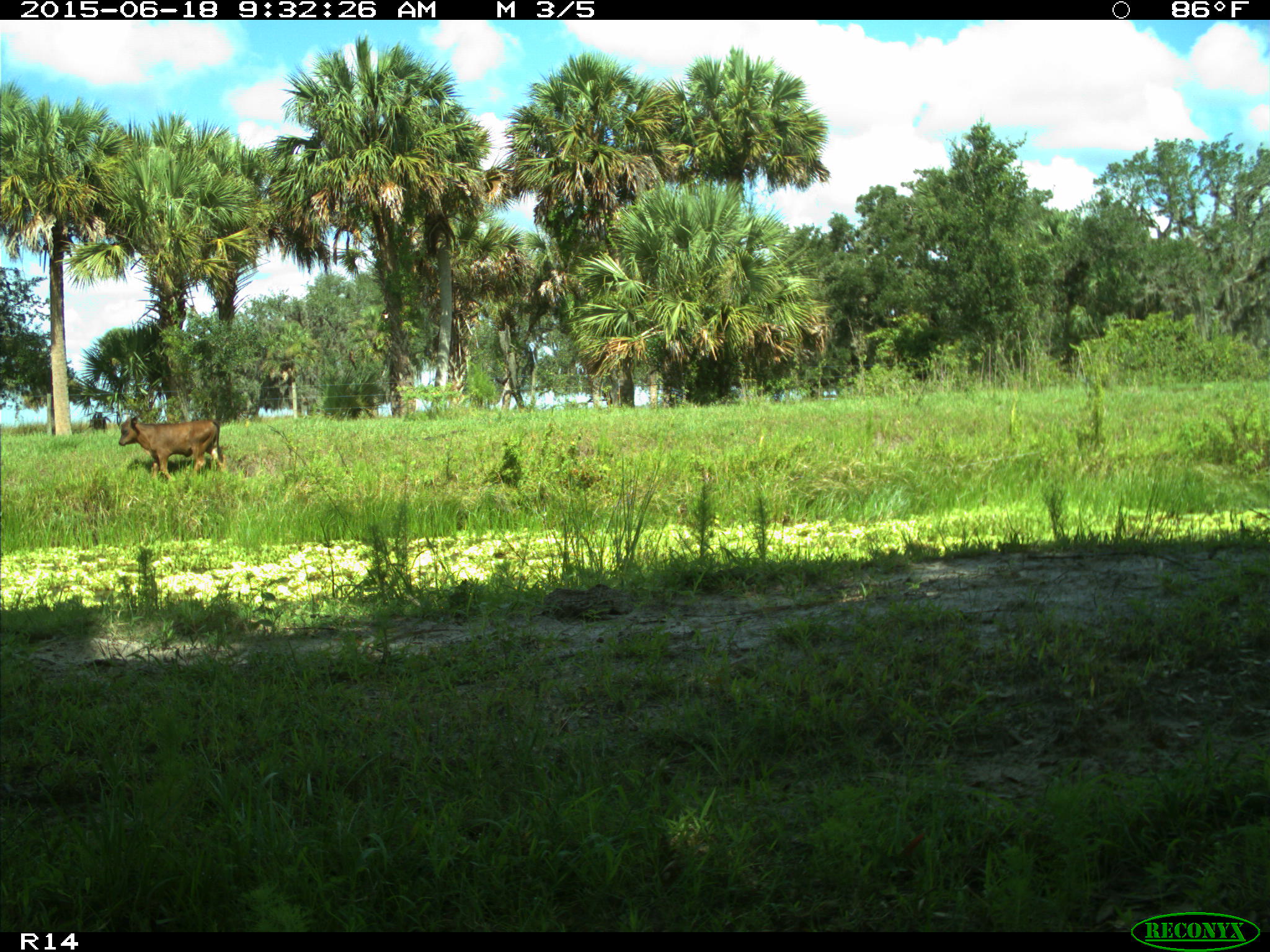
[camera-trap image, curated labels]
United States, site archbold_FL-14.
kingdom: Animalia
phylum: Chordata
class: Mammalia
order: Artiodactyla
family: Bovidae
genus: Bos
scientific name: Bos taurus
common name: domestic cow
Bos taurus (domestic cow).